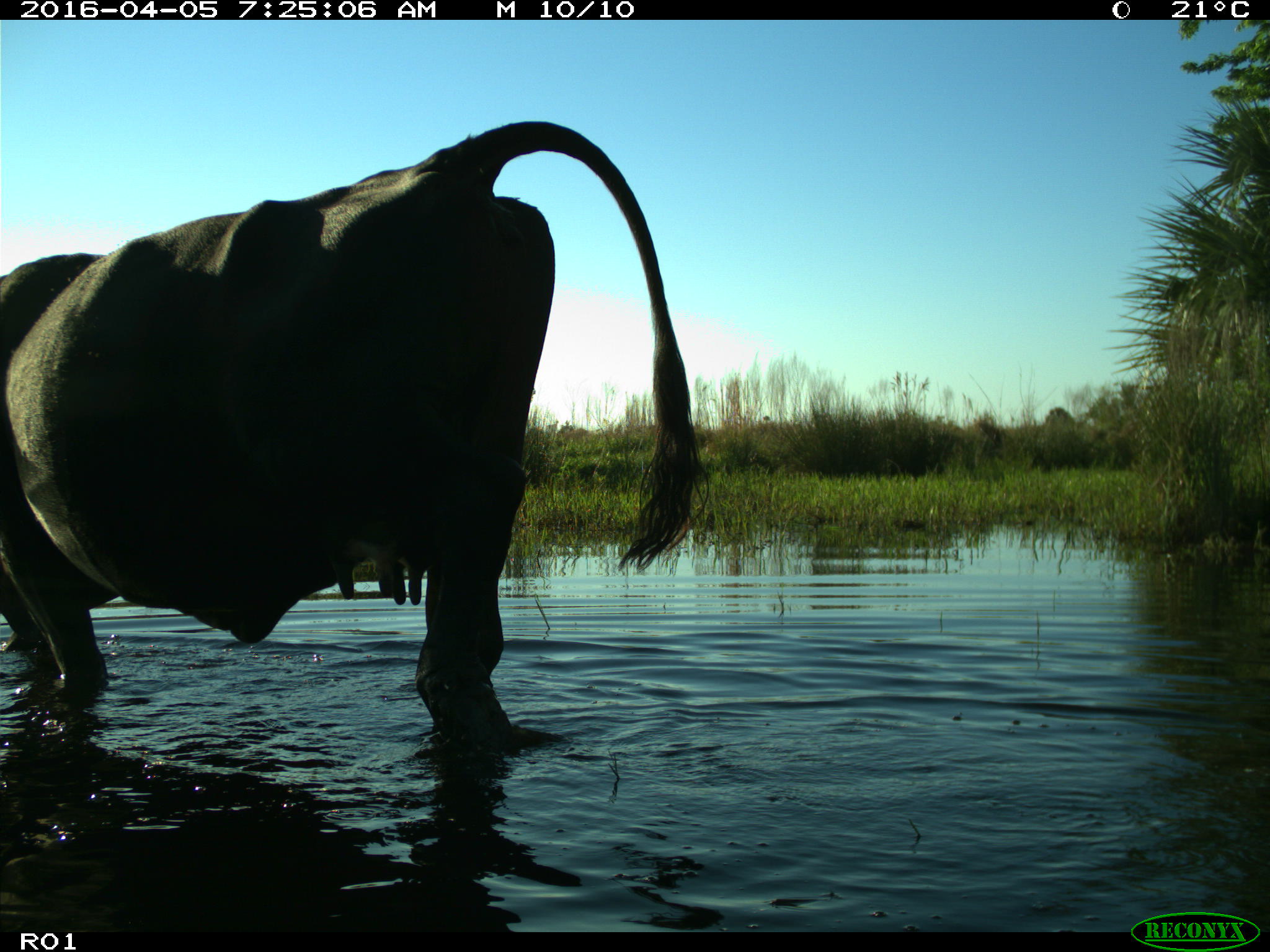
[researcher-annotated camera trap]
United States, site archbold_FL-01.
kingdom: Animalia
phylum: Chordata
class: Mammalia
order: Artiodactyla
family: Bovidae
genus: Bos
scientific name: Bos taurus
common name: domestic cow